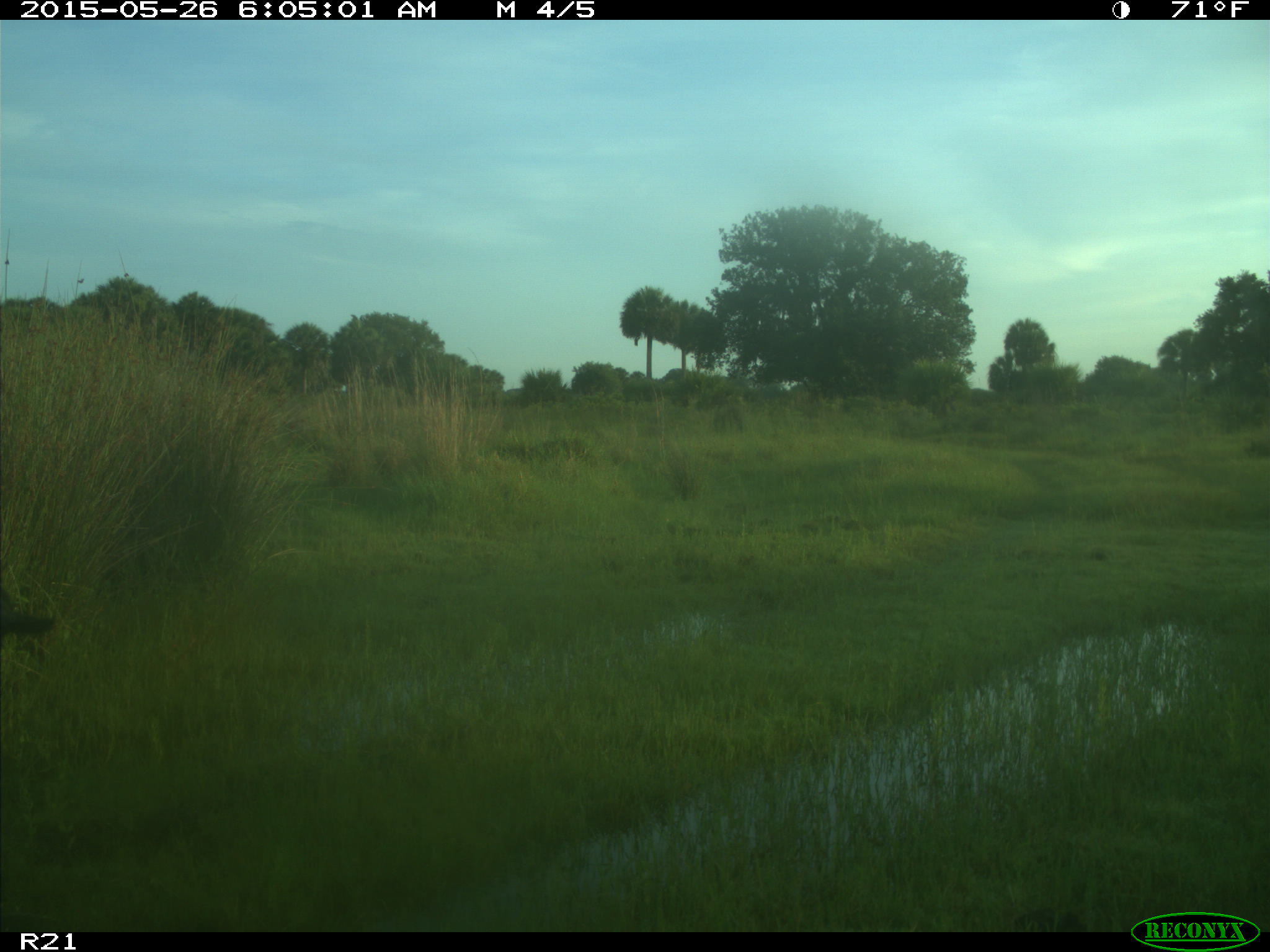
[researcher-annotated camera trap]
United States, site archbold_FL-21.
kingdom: Animalia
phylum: Chordata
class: Mammalia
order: Artiodactyla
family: Suidae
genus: Sus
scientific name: Sus scrofa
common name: wild boar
Sus scrofa (wild boar).